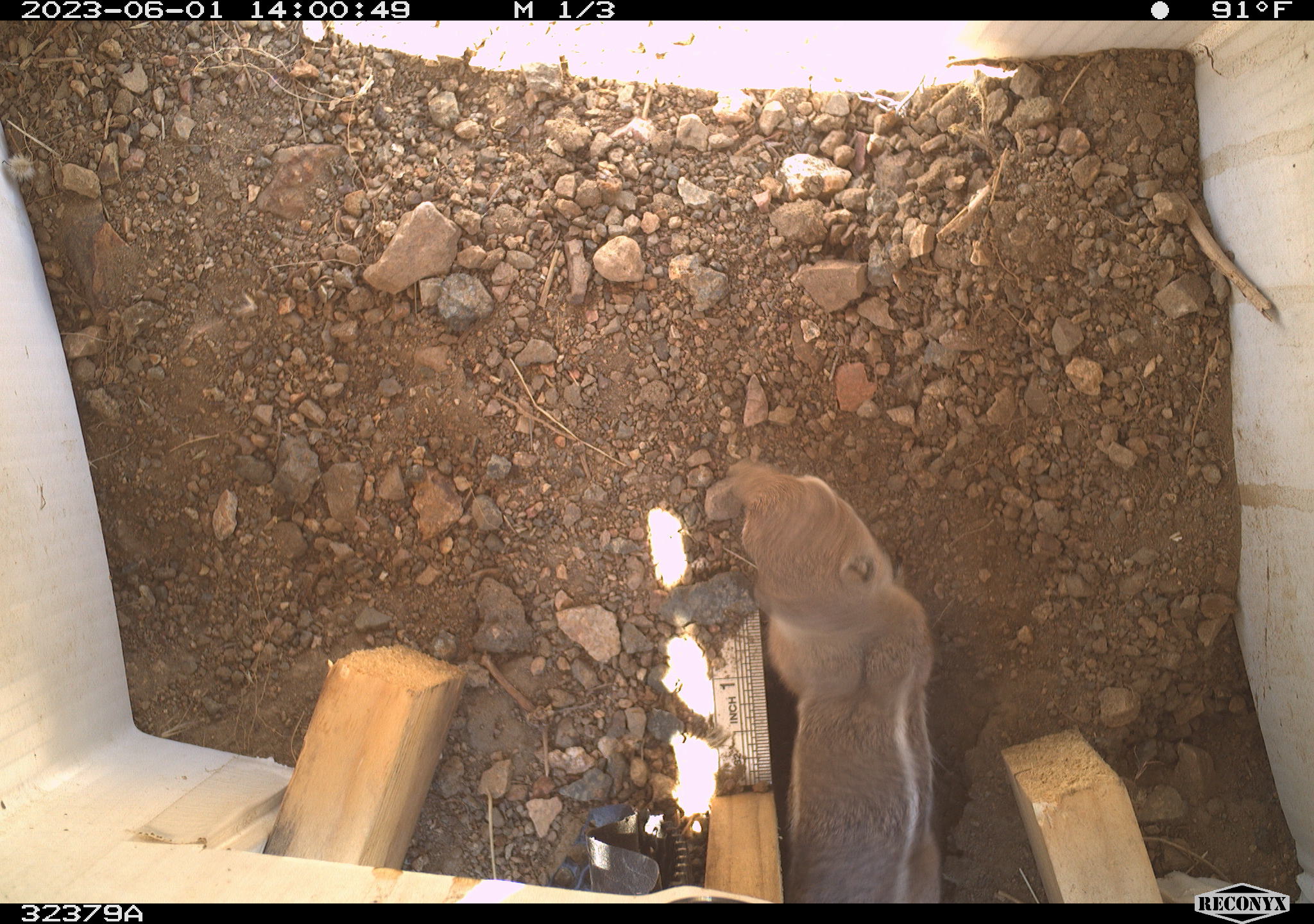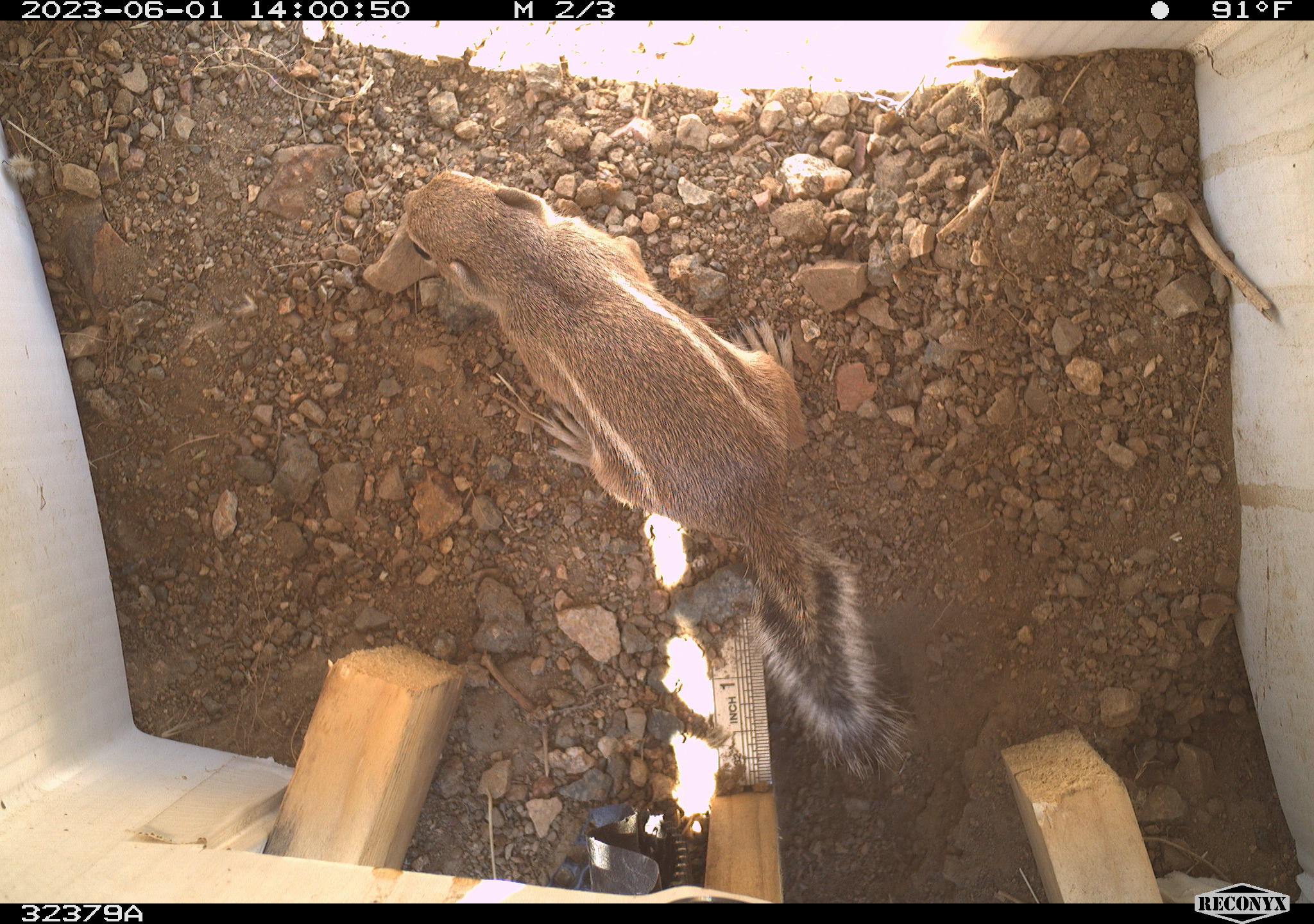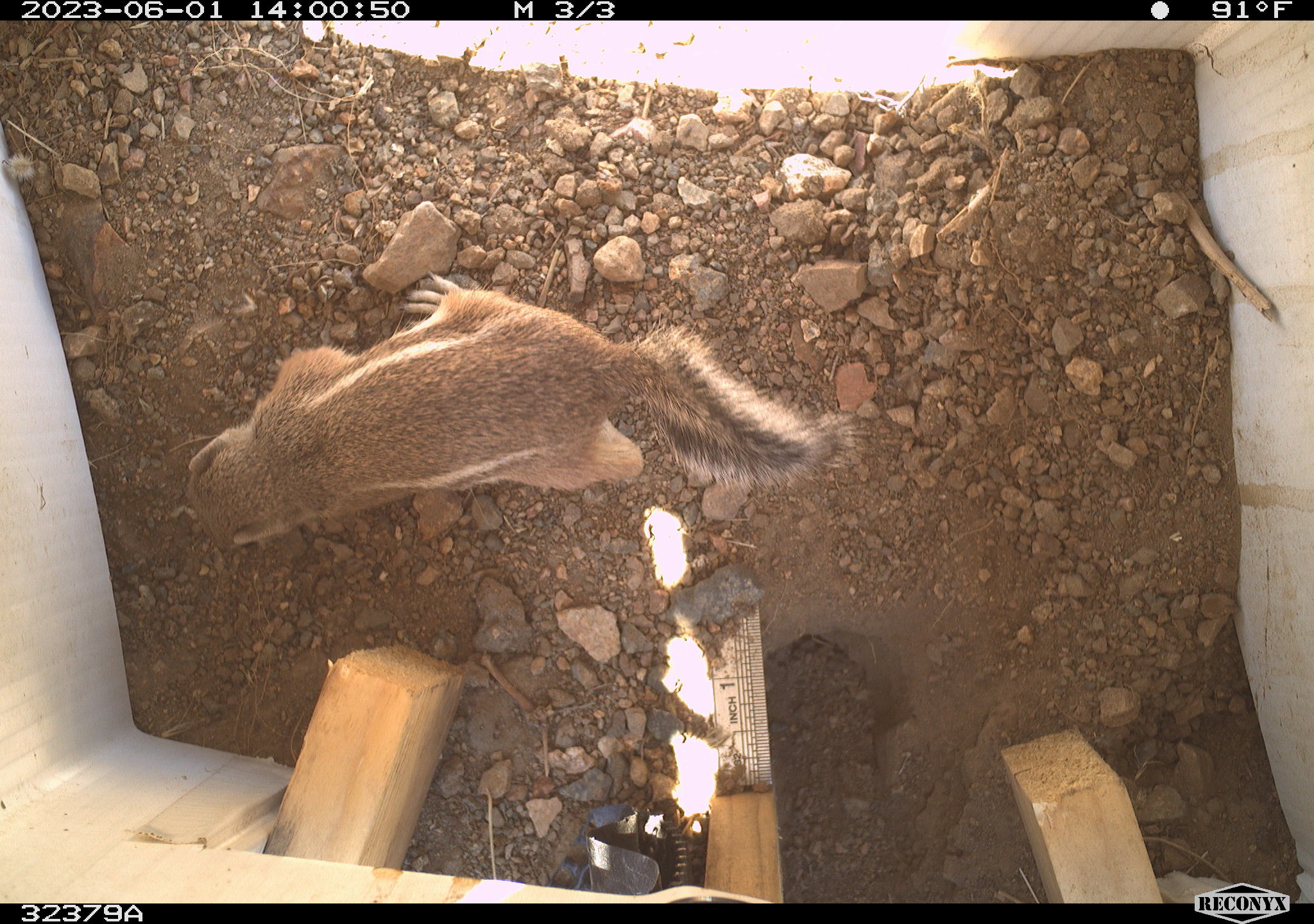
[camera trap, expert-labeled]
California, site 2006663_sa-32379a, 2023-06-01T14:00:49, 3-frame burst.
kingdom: Animalia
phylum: Chordata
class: Mammalia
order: Rodentia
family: Sciuridae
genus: Ammospermophilus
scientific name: Ammospermophilus leucurus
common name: white-tailed antelope squirrel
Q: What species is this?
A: White-tailed antelope squirrel (Ammospermophilus leucurus).